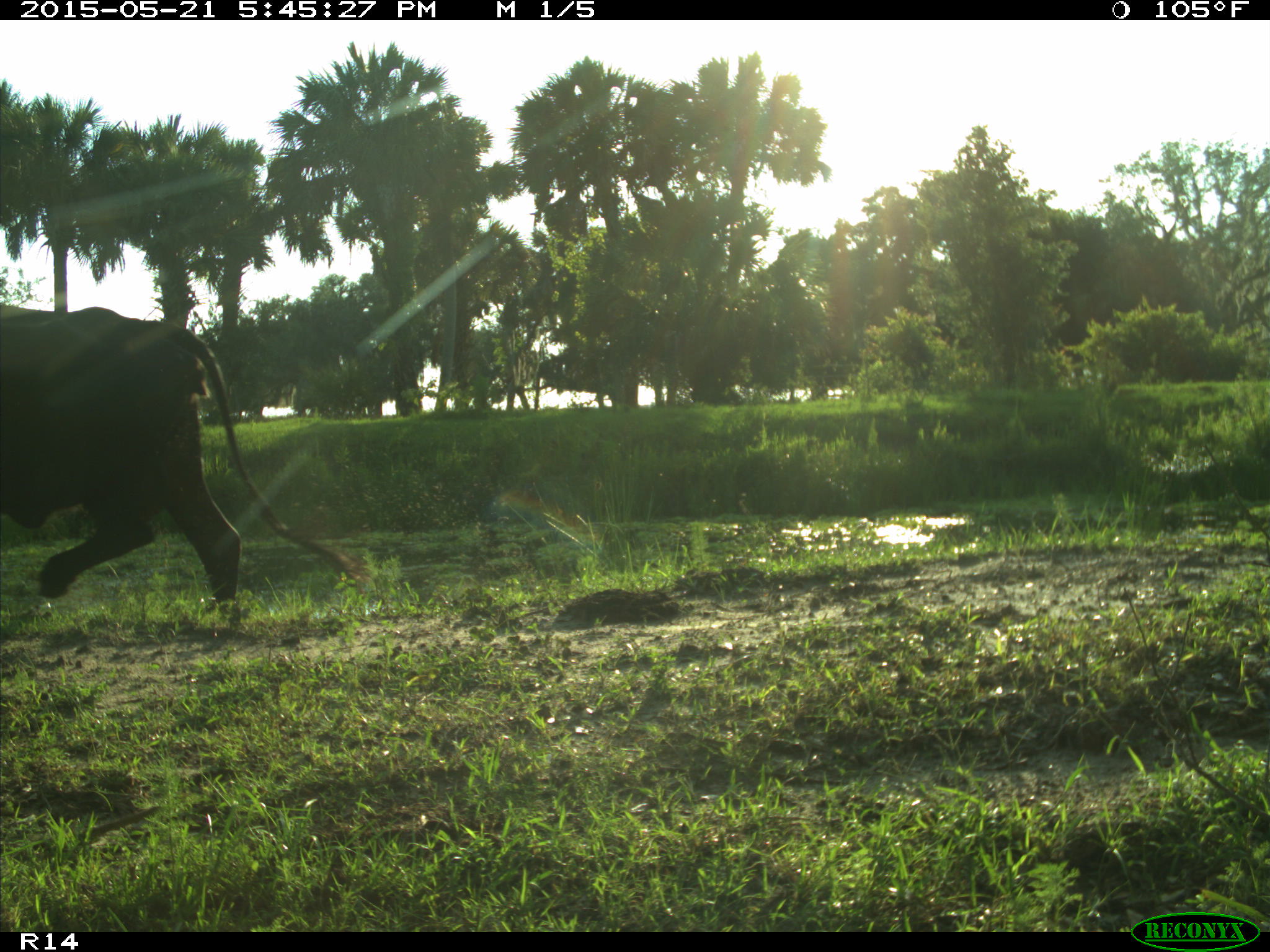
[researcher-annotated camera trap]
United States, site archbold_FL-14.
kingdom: Animalia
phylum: Chordata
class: Mammalia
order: Artiodactyla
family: Bovidae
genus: Bos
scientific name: Bos taurus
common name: domestic cow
Bos taurus (domestic cow).